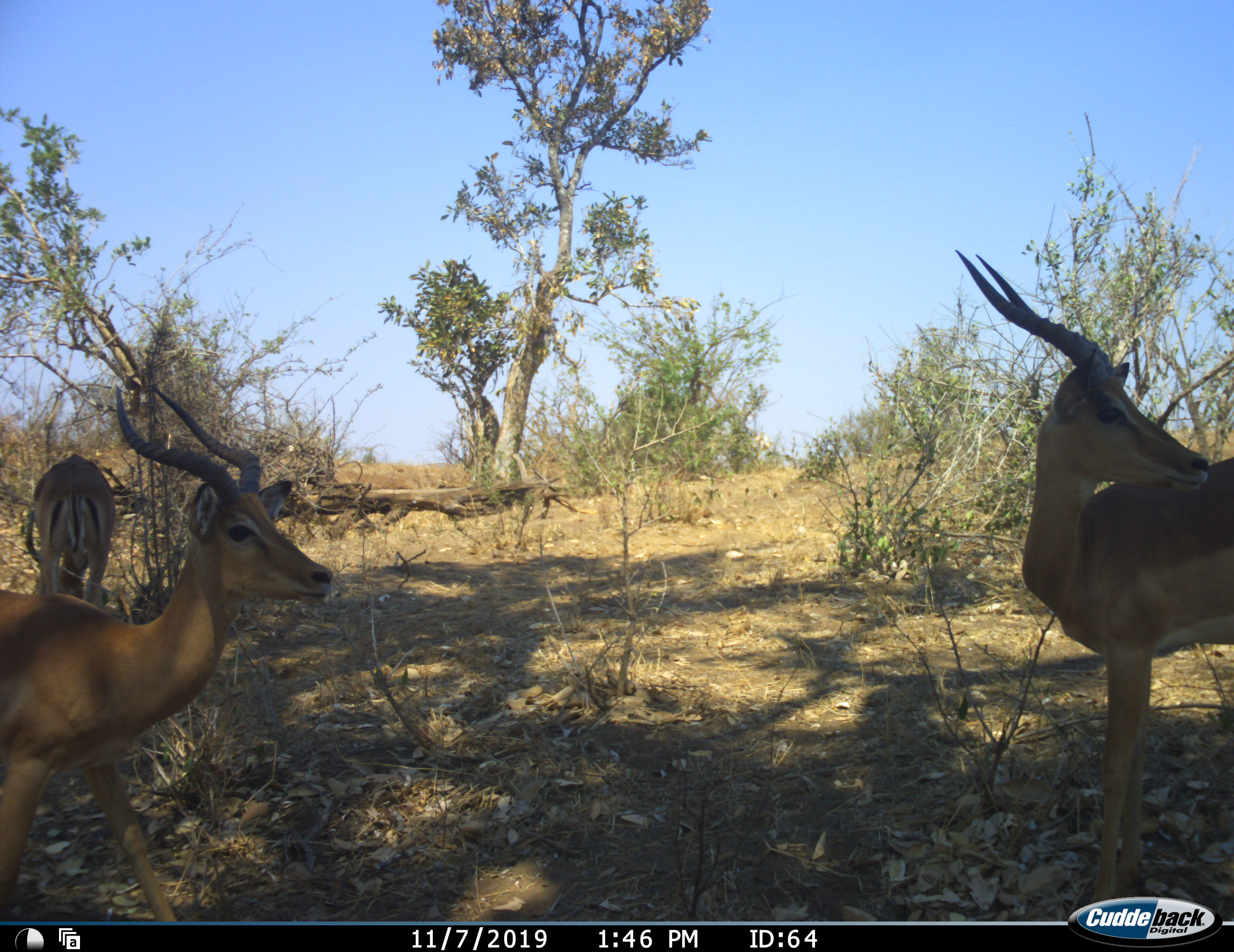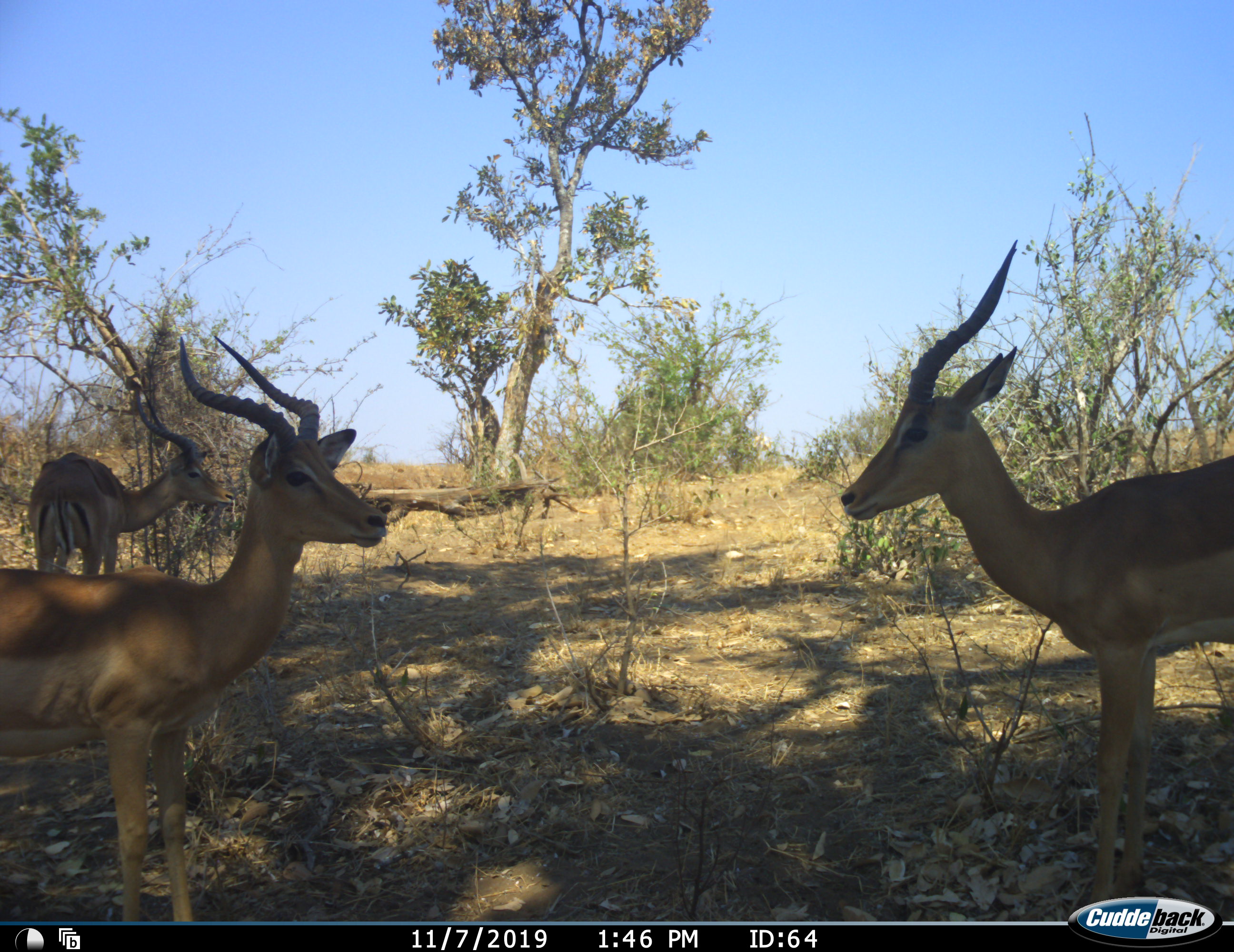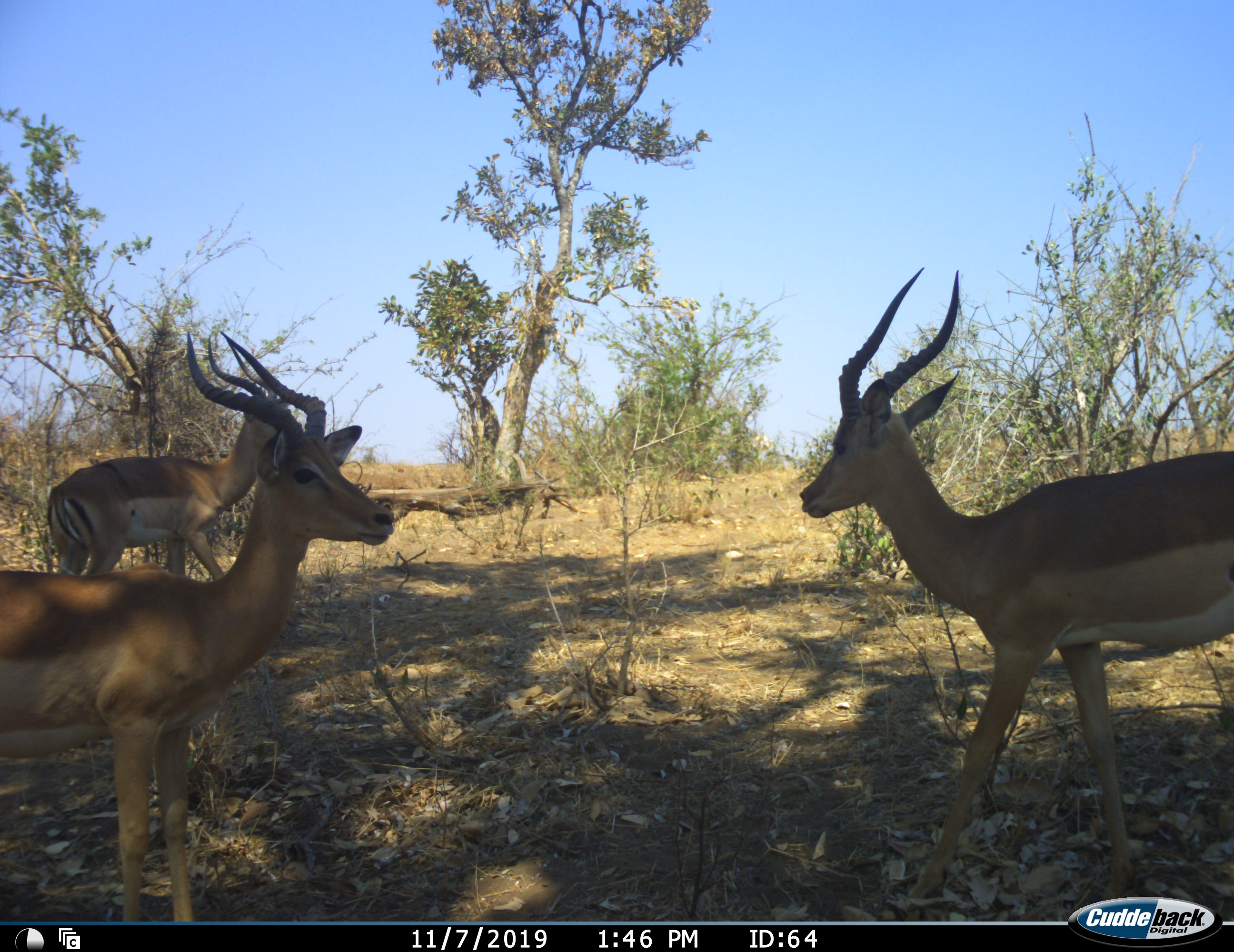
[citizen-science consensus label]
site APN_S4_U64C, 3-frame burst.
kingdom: Animalia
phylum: Chordata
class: Mammalia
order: Artiodactyla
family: Bovidae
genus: Aepyceros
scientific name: Aepyceros melampus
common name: impala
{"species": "impala (Aepyceros melampus)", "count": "3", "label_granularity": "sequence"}